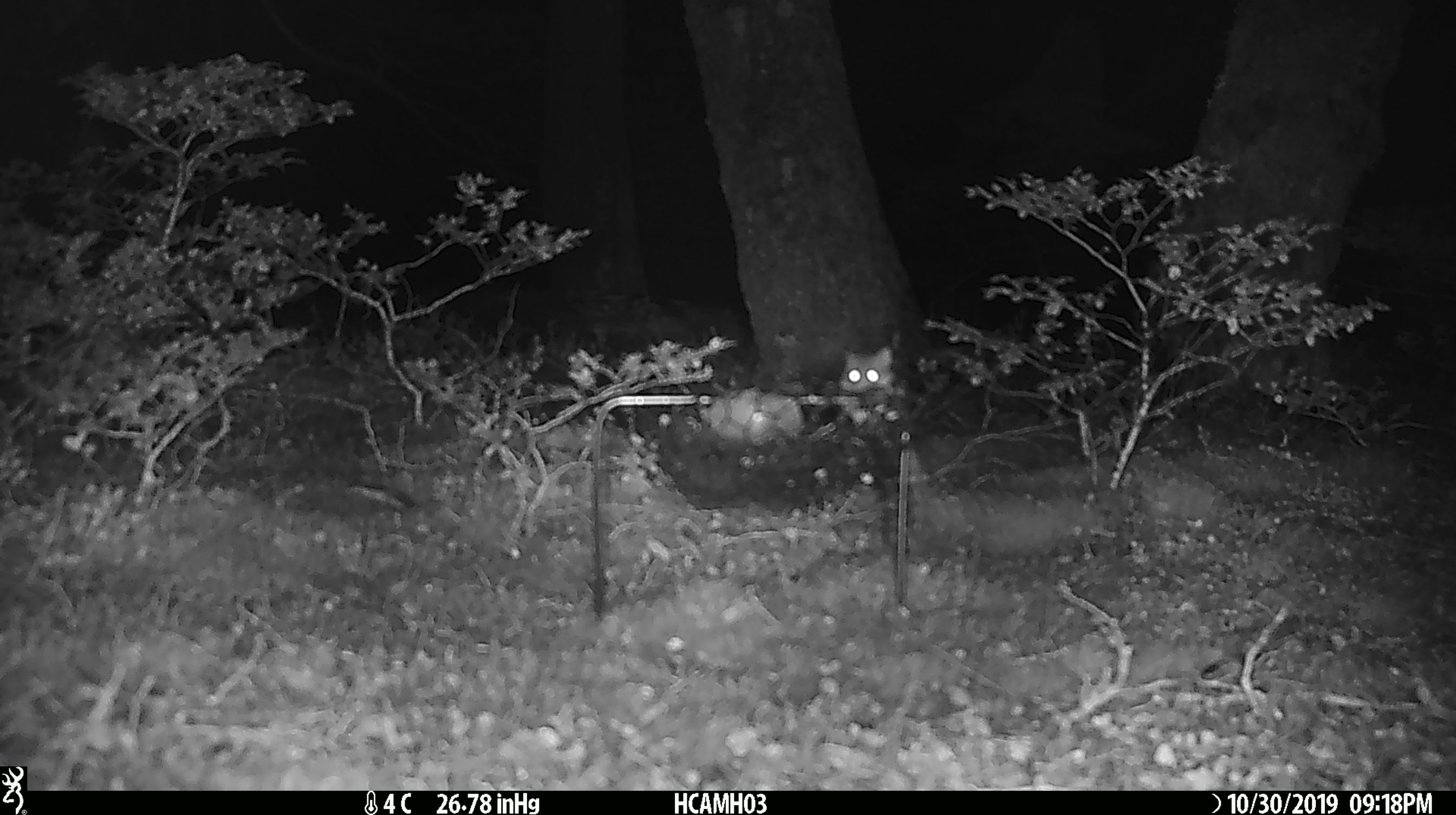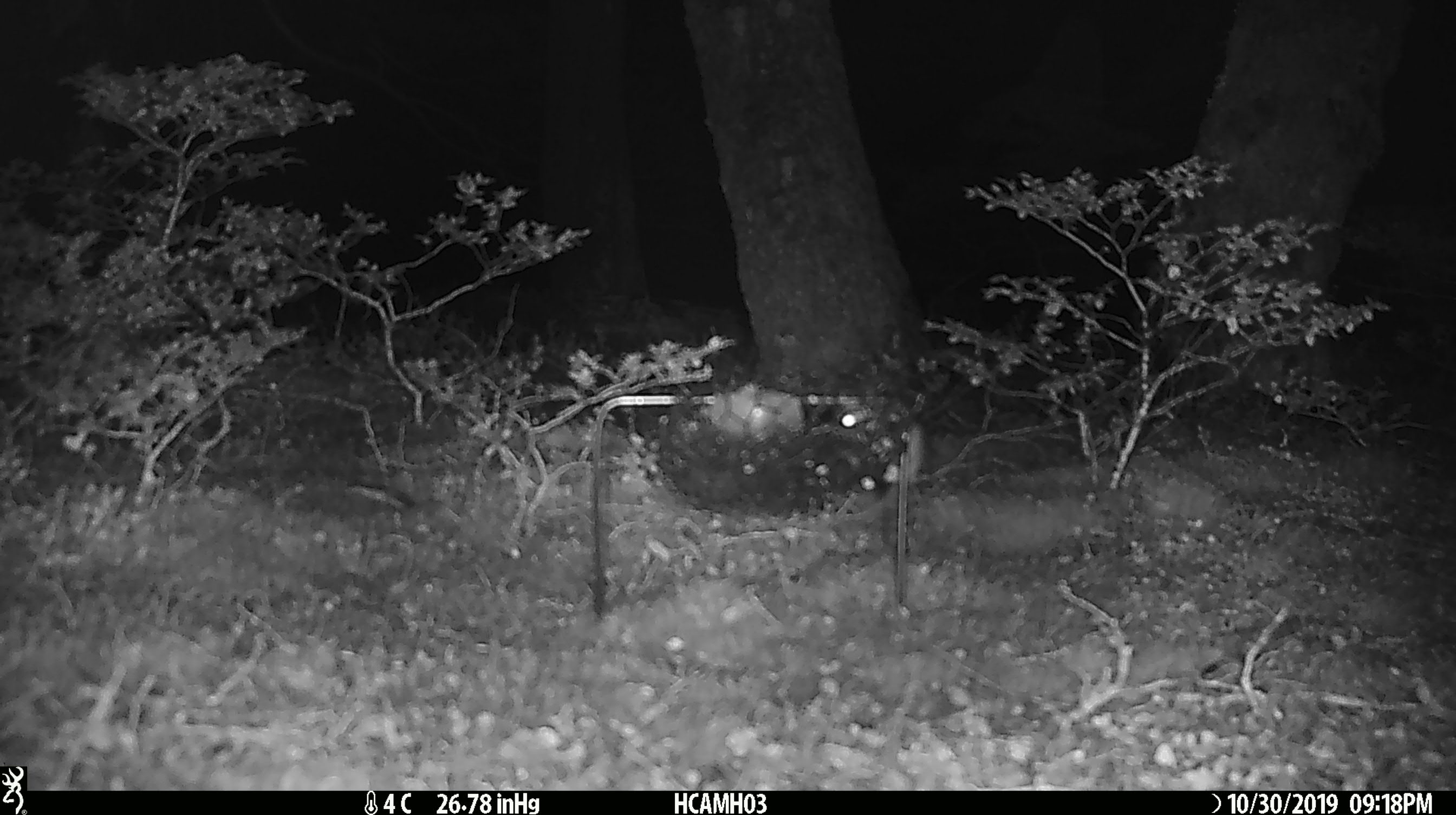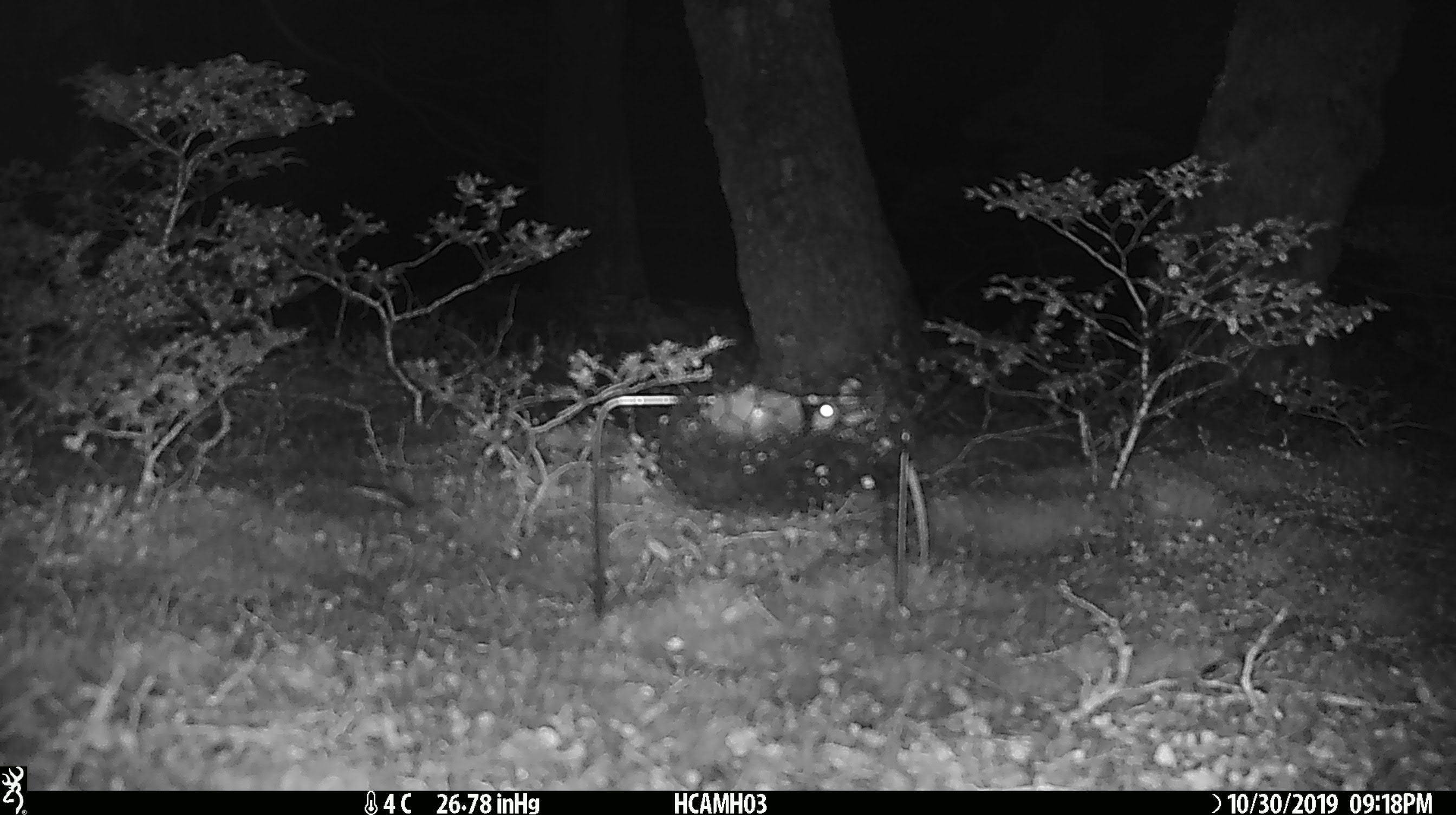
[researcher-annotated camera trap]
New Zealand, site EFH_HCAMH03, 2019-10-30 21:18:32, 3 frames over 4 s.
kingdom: Animalia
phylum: Chordata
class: Mammalia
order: Rodentia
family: Muridae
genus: Mus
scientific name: Mus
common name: mouse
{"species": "mouse (Mus)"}